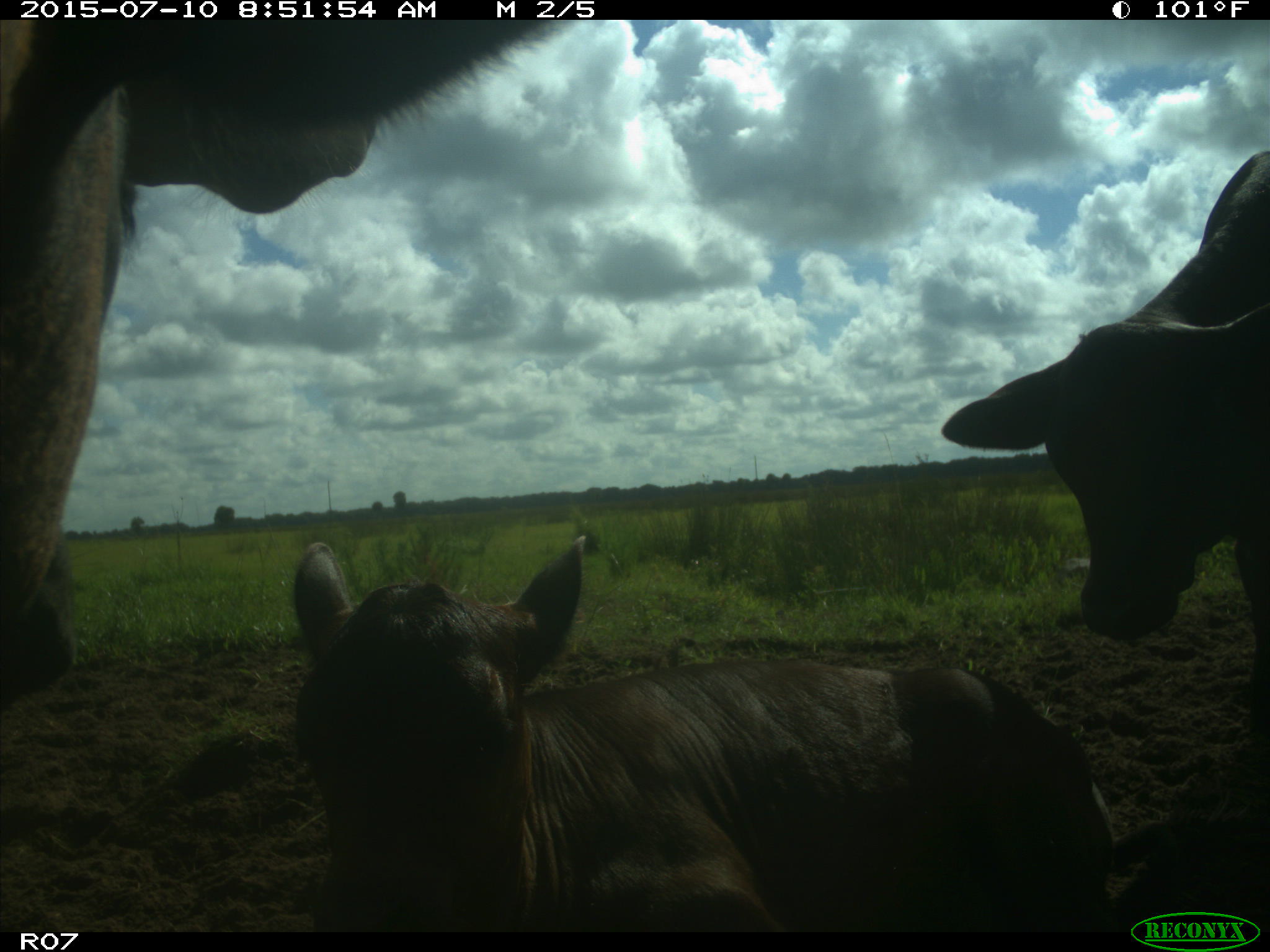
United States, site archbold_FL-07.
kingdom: Animalia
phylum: Chordata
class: Mammalia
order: Artiodactyla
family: Bovidae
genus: Bos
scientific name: Bos taurus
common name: domestic cow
Bos taurus (domestic cow).